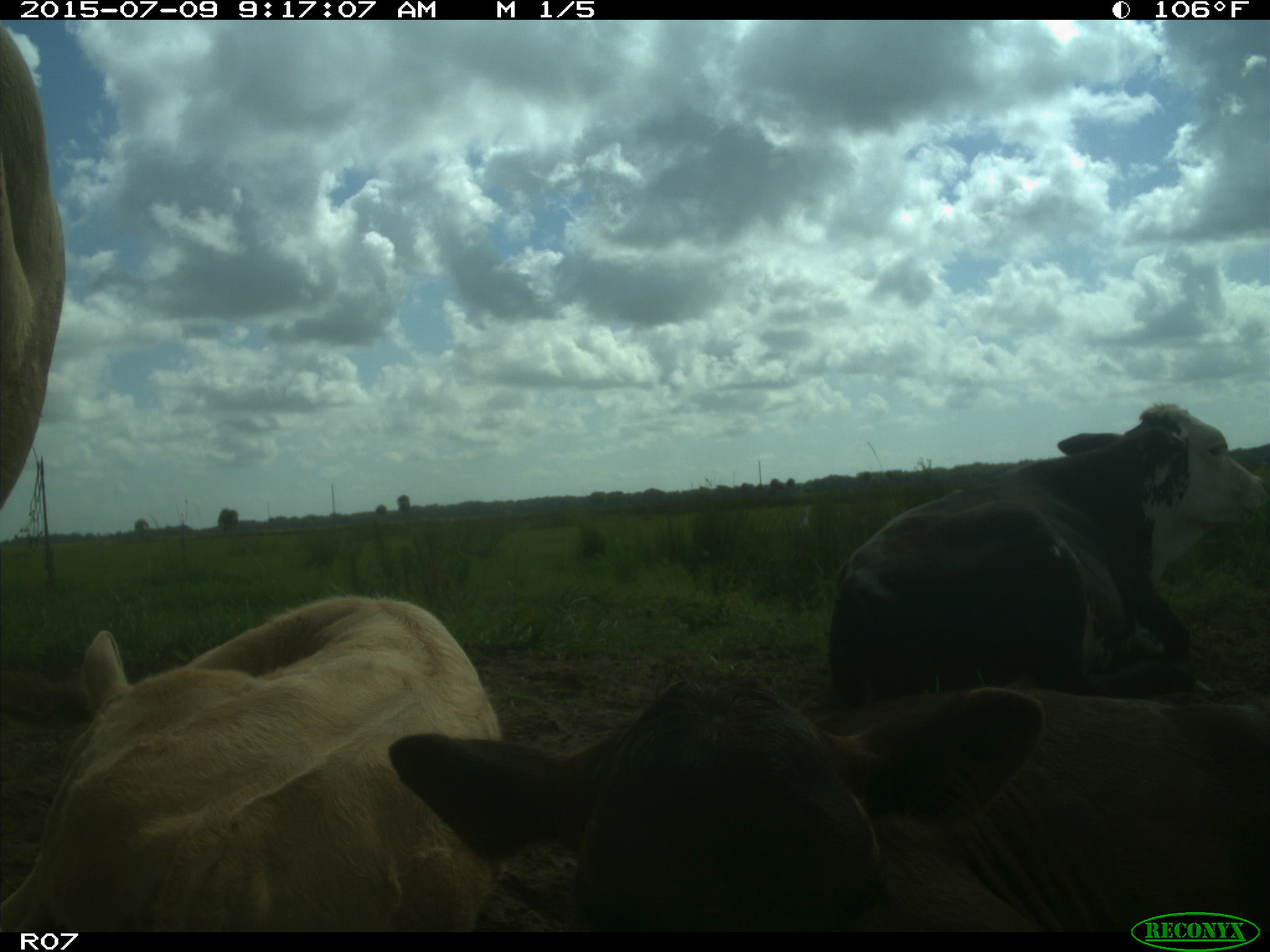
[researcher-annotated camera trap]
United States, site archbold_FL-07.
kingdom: Animalia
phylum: Chordata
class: Mammalia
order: Artiodactyla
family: Bovidae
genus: Bos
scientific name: Bos taurus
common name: domestic cow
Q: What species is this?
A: Bos taurus (domestic cow).